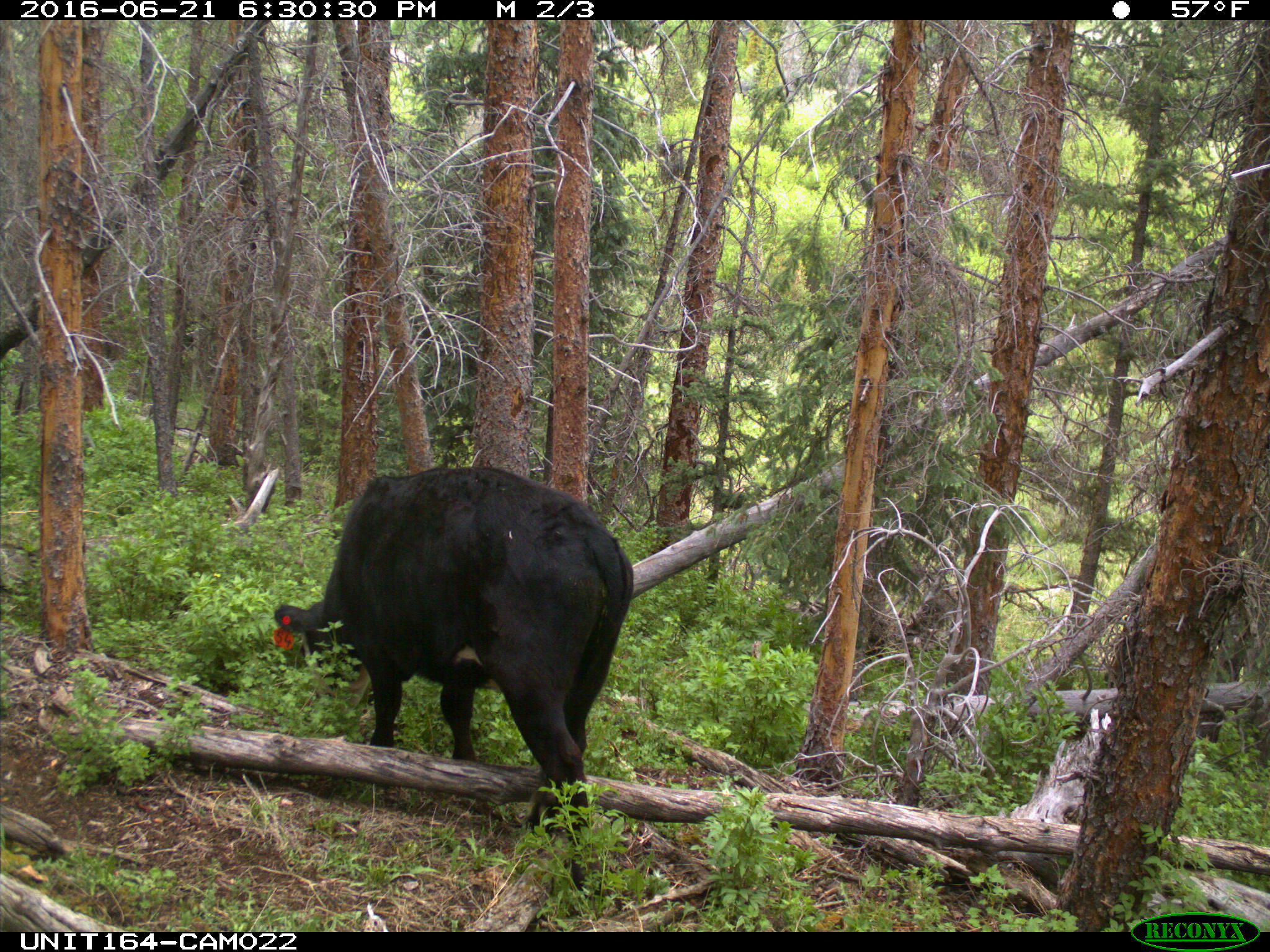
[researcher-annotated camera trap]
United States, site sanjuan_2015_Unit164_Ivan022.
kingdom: Animalia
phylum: Chordata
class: Mammalia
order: Artiodactyla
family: Bovidae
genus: Bos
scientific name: Bos taurus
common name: domestic cow